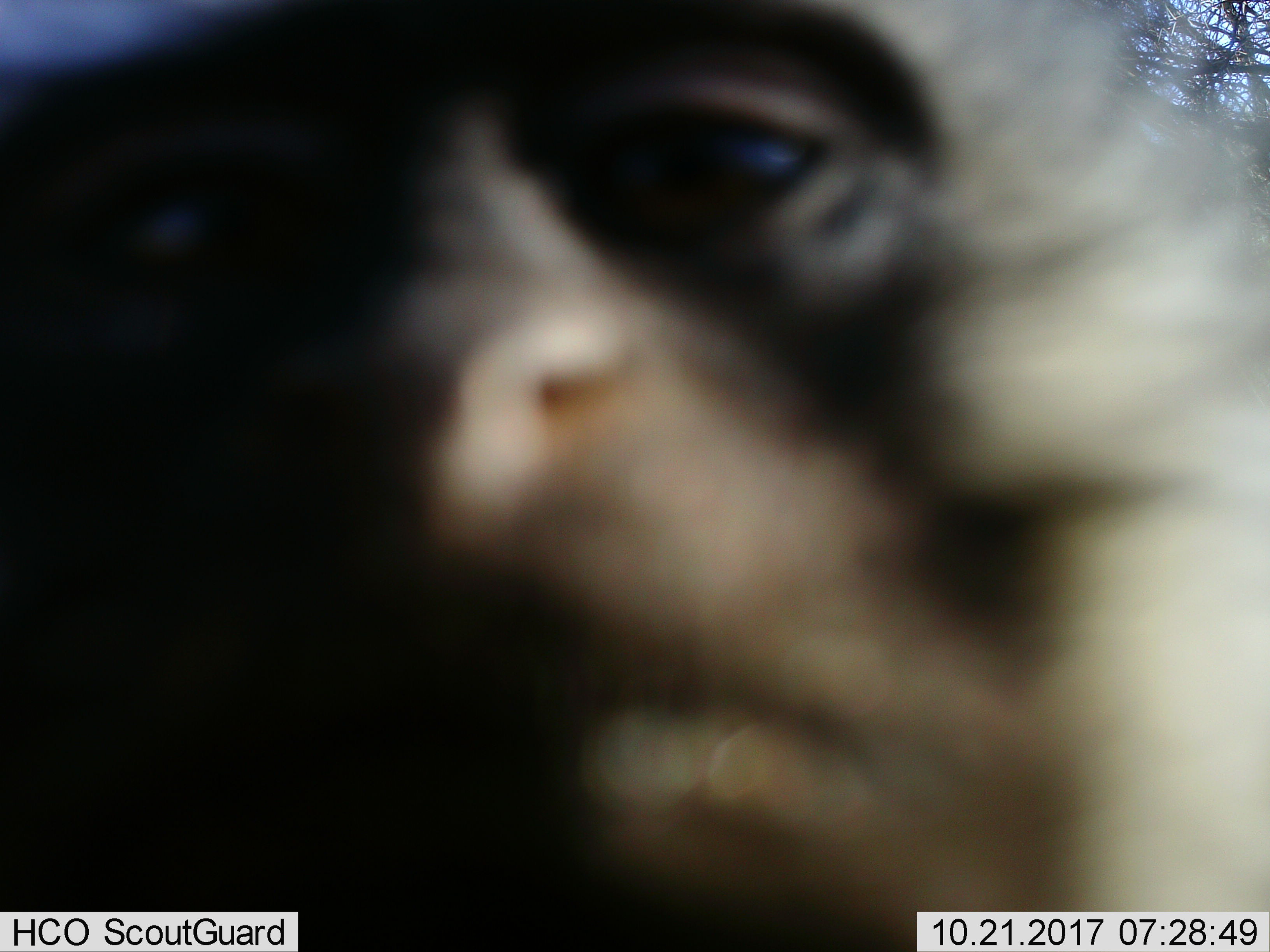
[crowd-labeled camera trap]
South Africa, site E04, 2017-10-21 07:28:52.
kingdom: Animalia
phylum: Chordata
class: Mammalia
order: Primates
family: Cercopithecidae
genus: Papio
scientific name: Papio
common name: baboon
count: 1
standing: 75%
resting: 0%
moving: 0%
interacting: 25%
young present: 25%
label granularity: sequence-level